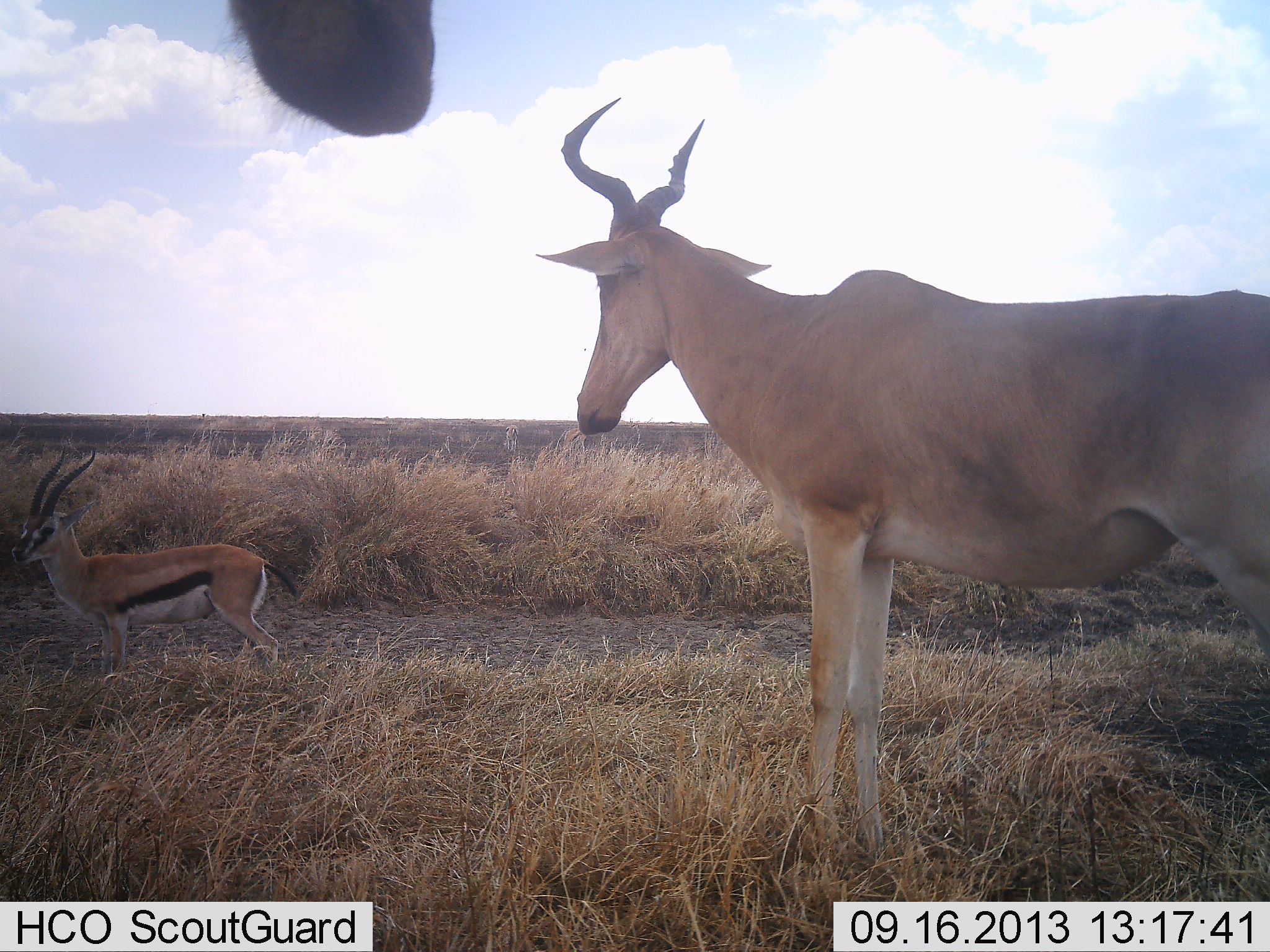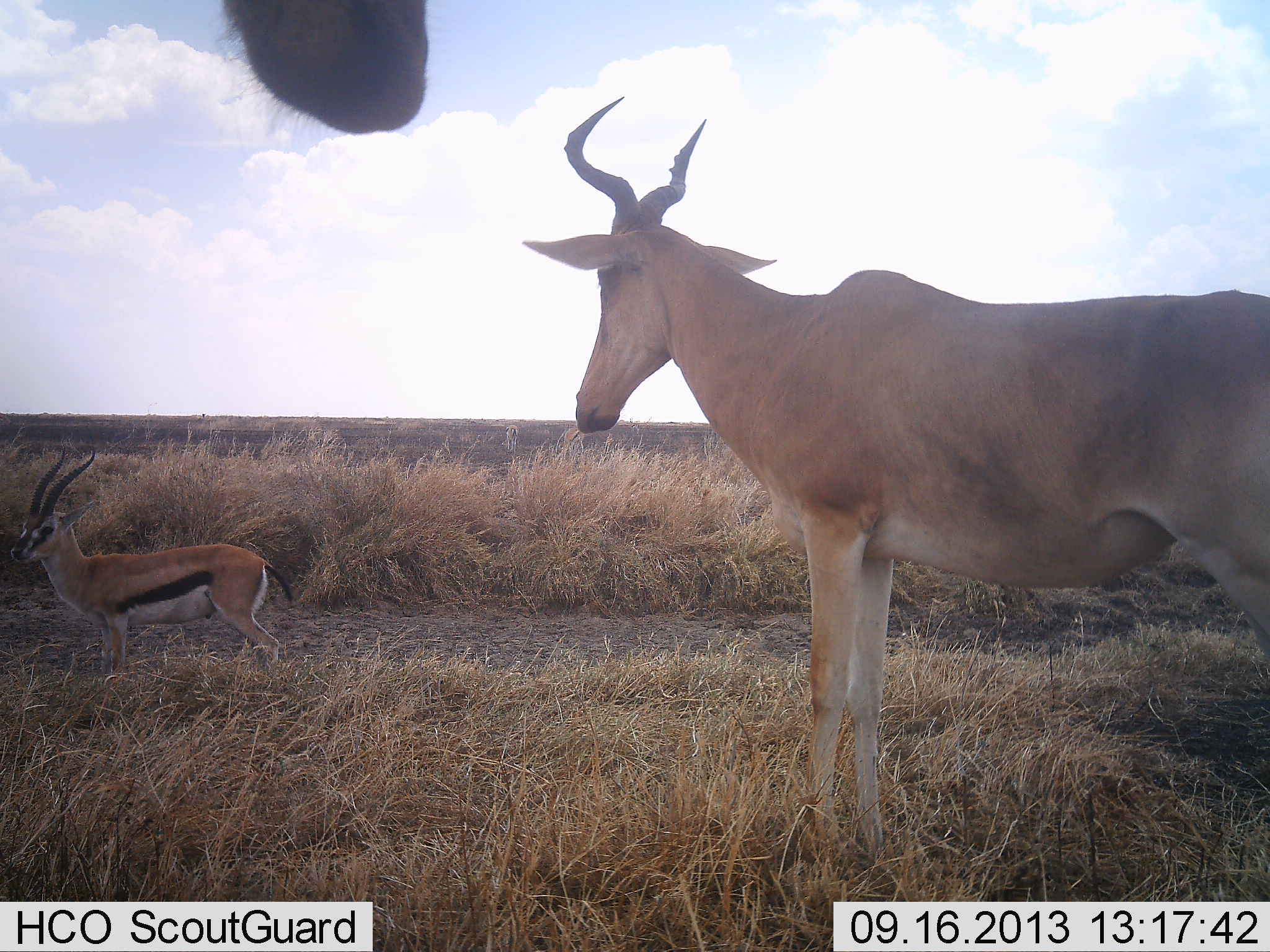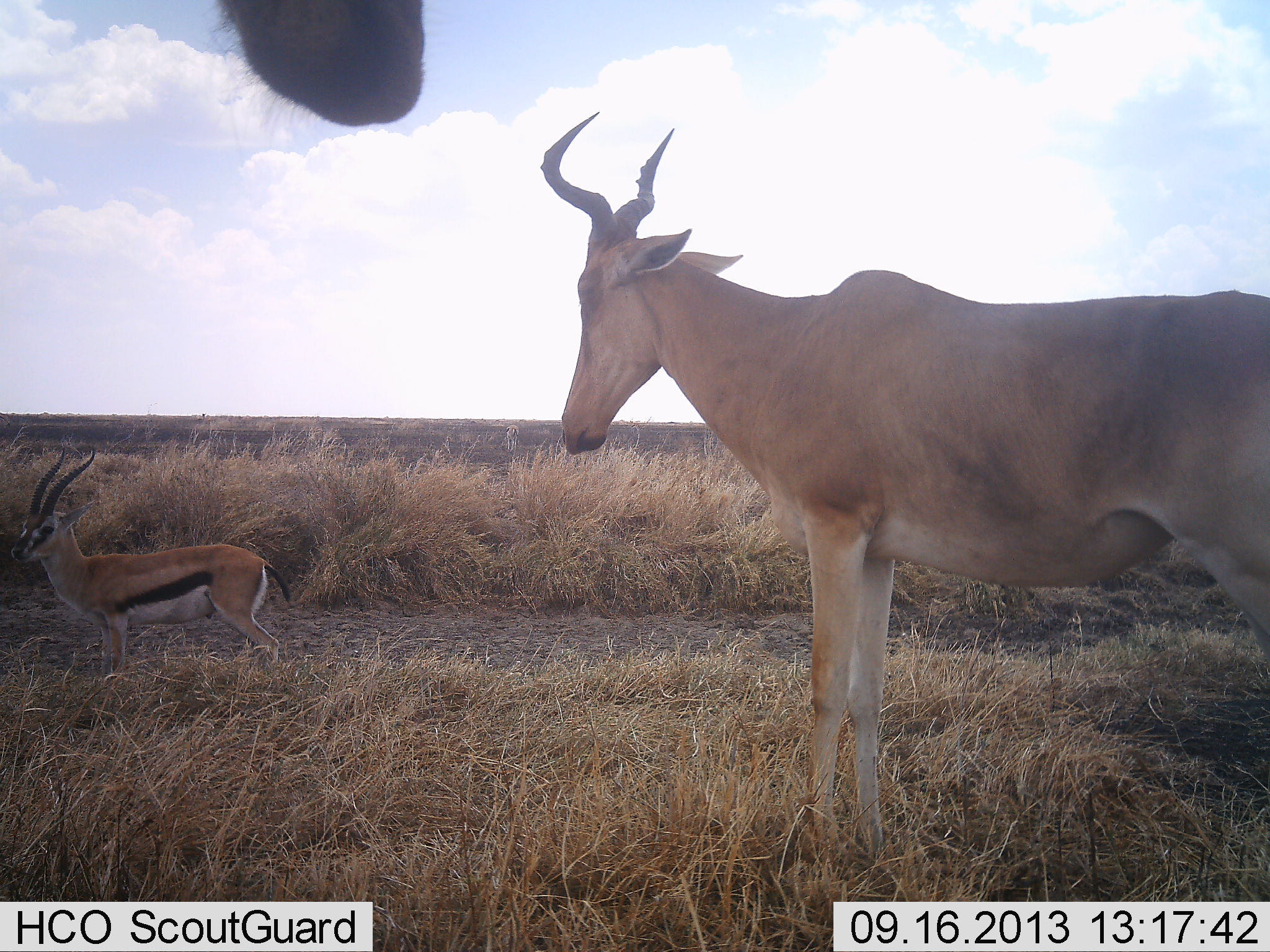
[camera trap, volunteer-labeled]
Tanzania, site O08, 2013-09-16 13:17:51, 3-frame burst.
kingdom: Animalia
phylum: Chordata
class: Mammalia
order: Artiodactyla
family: Bovidae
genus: Eudorcas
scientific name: Eudorcas thomsonii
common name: thomson's gazelle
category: gazellethomsons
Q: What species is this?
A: Gazellethomsons (thomson's gazelle) (Eudorcas thomsonii).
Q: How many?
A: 1.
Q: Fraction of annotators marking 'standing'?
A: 96%.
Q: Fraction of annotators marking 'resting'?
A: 0%.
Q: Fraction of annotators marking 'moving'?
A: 4%.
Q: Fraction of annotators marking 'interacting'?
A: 0%.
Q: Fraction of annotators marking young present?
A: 0%.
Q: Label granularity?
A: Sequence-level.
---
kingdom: Animalia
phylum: Chordata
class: Mammalia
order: Artiodactyla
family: Bovidae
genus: Alcelaphus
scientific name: Alcelaphus buselaphus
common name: hartebeest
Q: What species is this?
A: Hartebeest (Alcelaphus buselaphus).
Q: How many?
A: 2.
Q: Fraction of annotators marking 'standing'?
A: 97%.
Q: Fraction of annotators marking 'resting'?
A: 3%.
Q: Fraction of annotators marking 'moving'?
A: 3%.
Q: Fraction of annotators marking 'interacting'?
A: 0%.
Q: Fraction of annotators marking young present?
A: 0%.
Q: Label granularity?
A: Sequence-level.